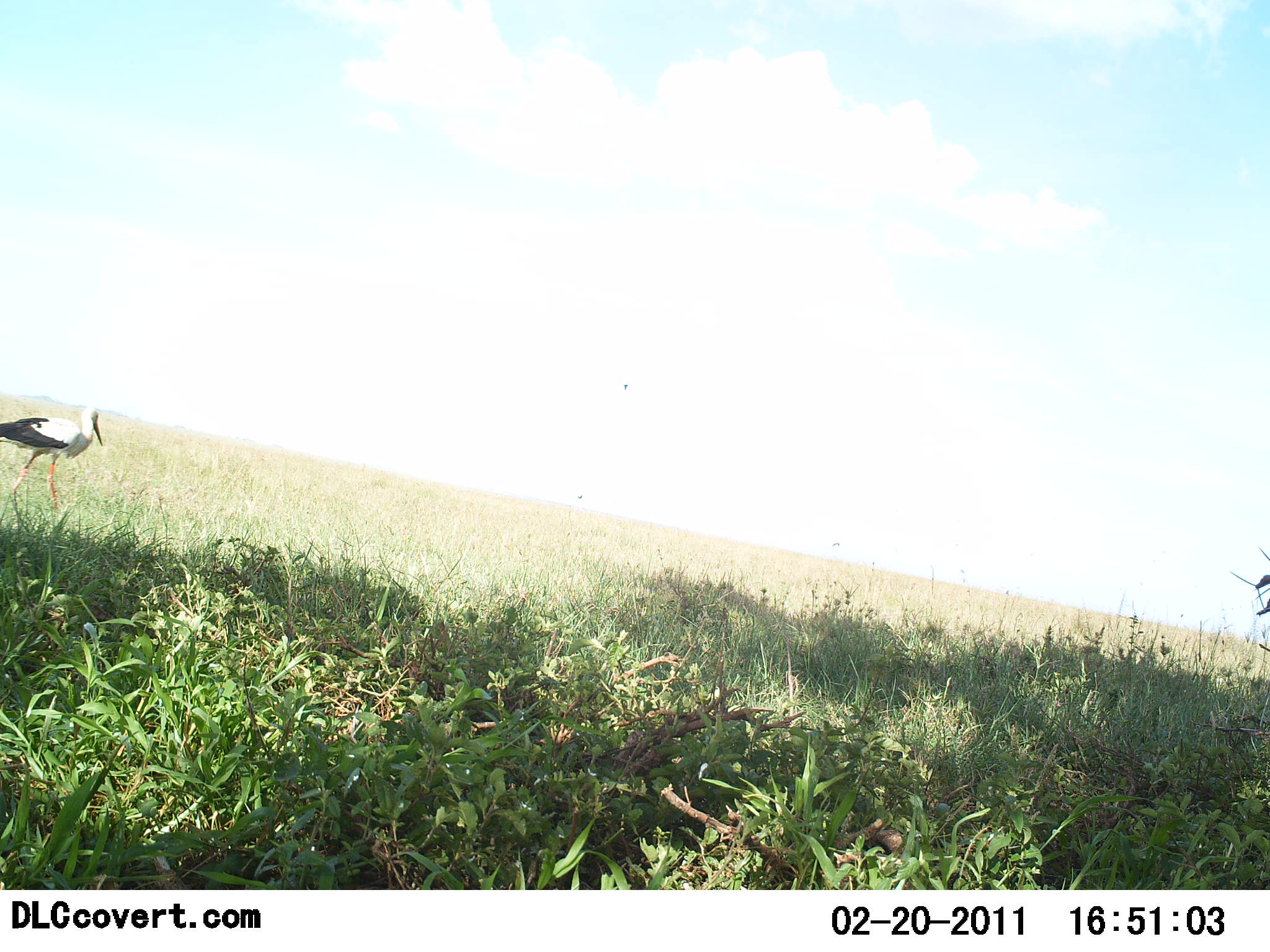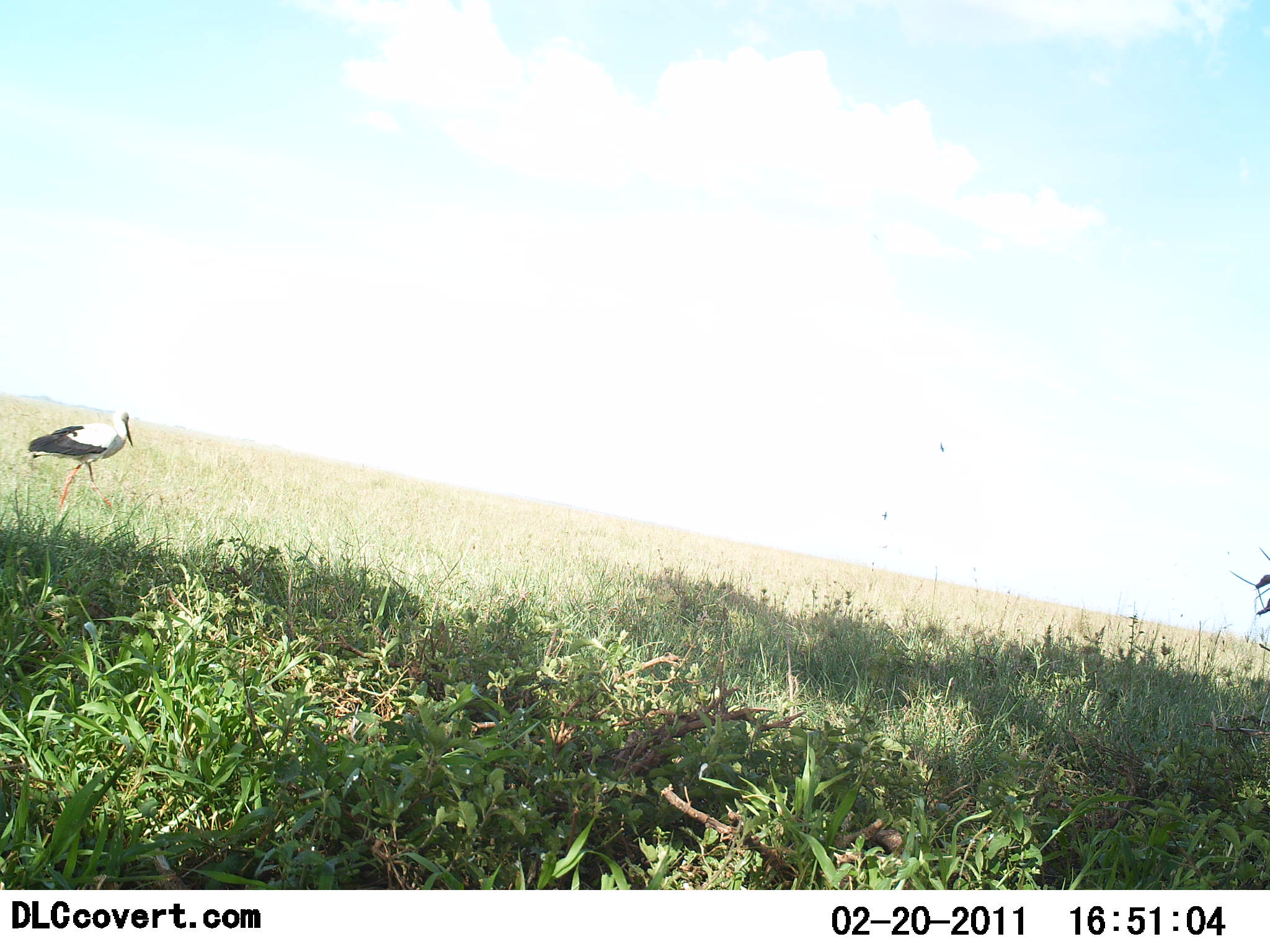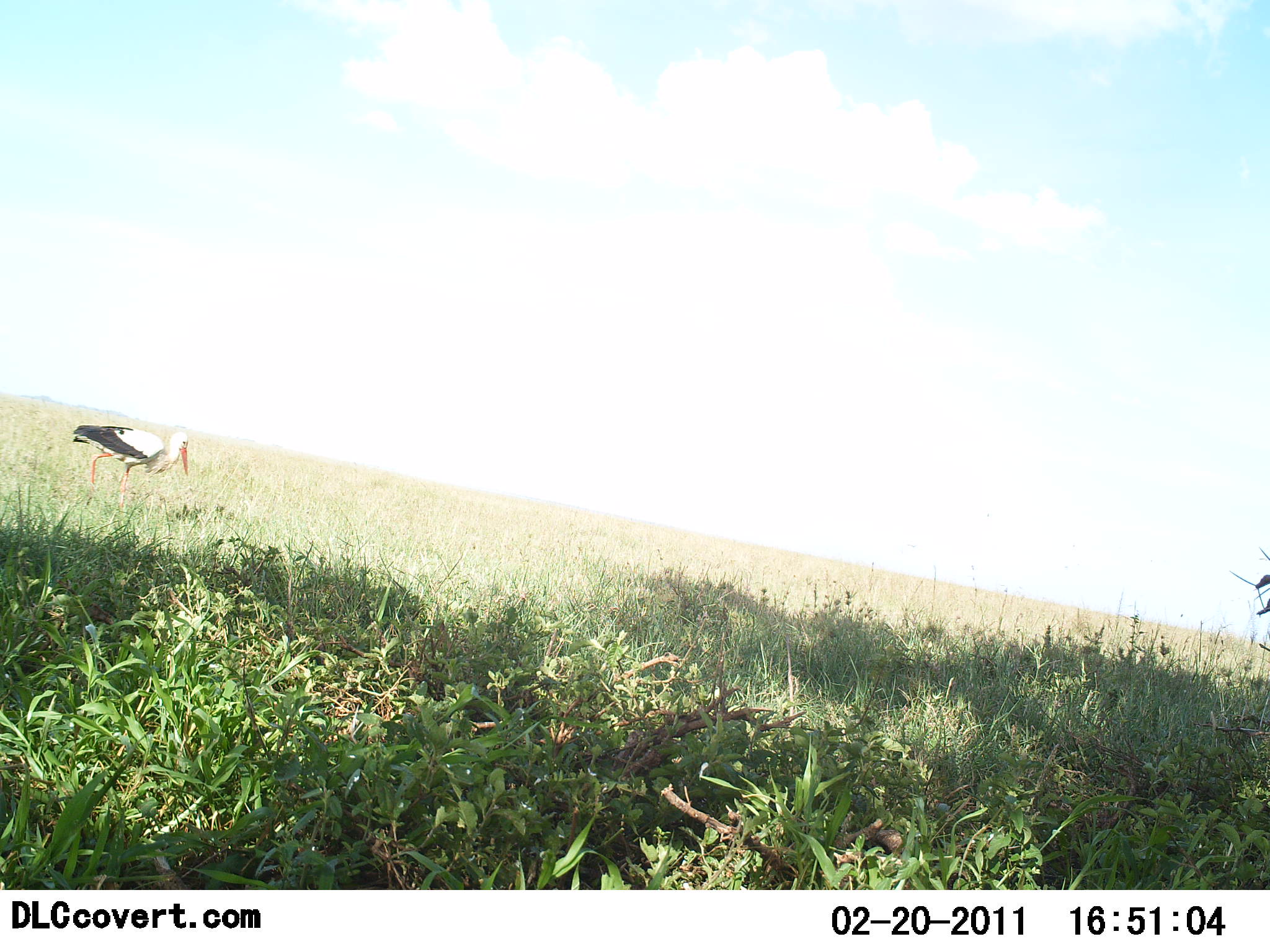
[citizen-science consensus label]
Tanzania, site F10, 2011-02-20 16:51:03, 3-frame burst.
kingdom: Animalia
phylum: Chordata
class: Aves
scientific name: Aves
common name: bird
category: otherbird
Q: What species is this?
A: Otherbird (bird) (Aves).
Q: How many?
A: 1.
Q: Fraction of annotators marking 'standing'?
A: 27%.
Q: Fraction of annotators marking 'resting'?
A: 0%.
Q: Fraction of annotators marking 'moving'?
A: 73%.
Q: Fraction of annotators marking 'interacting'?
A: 0%.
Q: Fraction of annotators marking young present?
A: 0%.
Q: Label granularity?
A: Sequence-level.